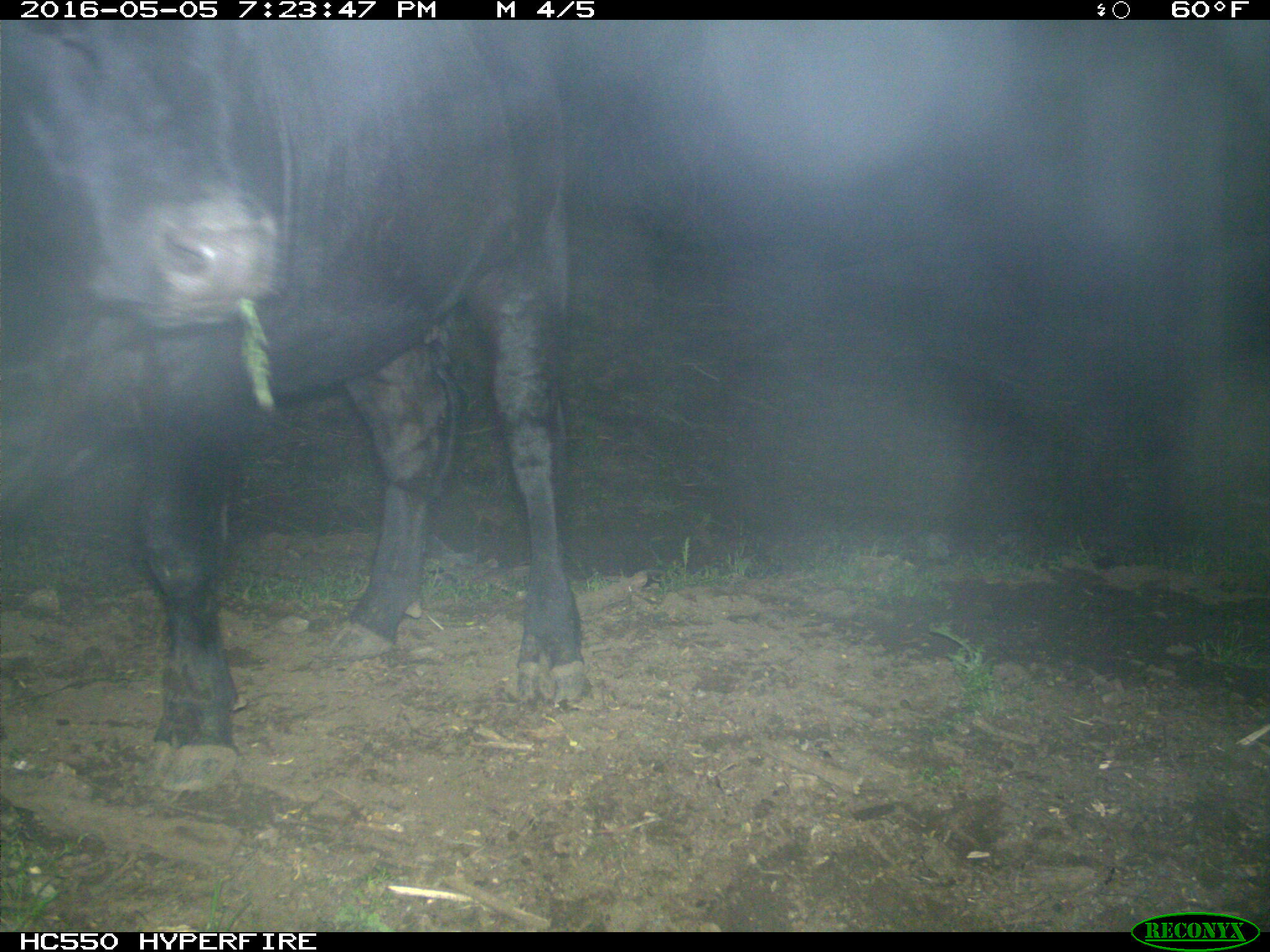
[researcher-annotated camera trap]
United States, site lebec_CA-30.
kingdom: Animalia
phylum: Chordata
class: Mammalia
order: Artiodactyla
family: Bovidae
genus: Bos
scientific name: Bos taurus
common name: domestic cow